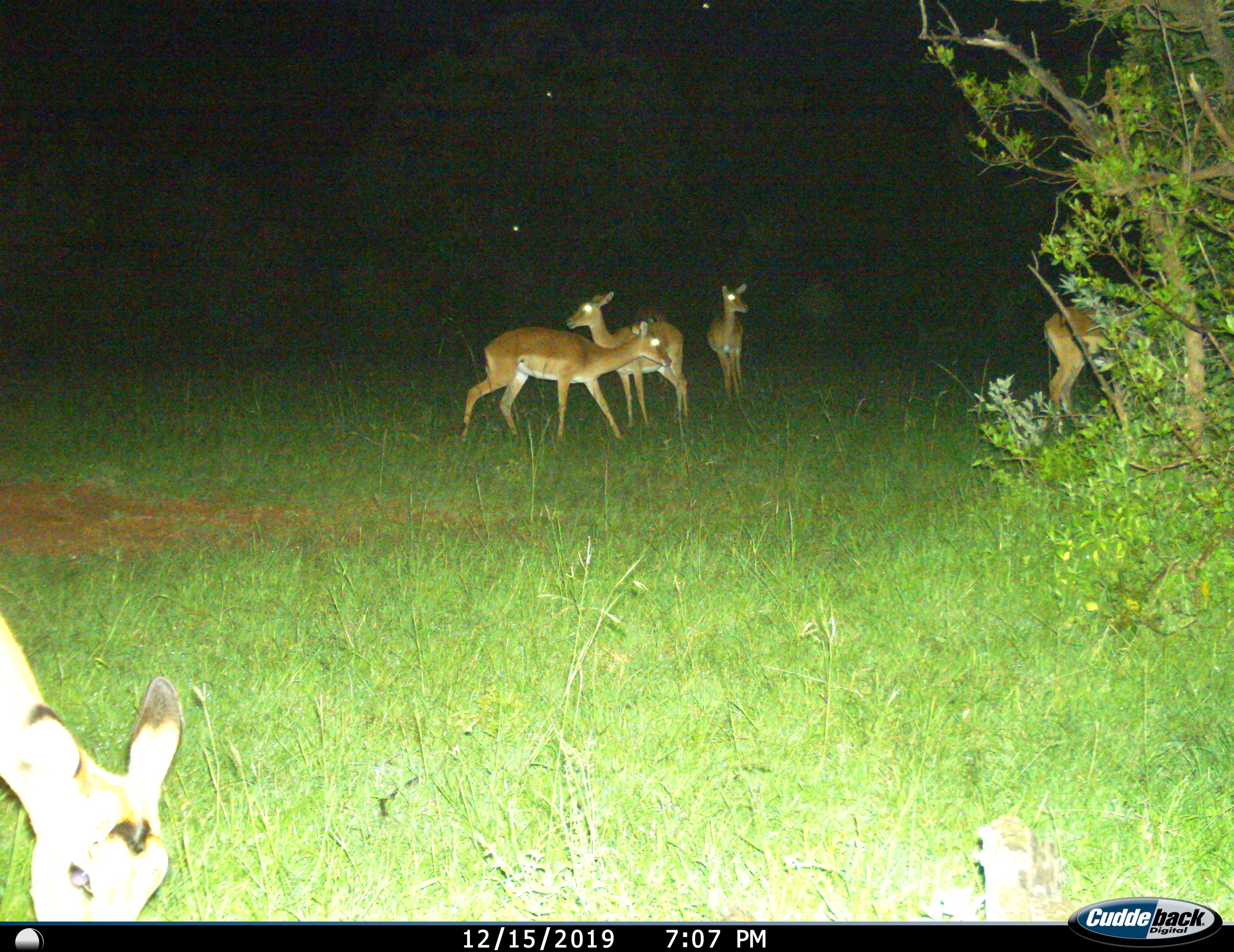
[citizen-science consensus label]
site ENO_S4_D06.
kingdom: Animalia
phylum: Chordata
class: Mammalia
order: Artiodactyla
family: Bovidae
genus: Aepyceros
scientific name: Aepyceros melampus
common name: impala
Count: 5.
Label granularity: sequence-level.